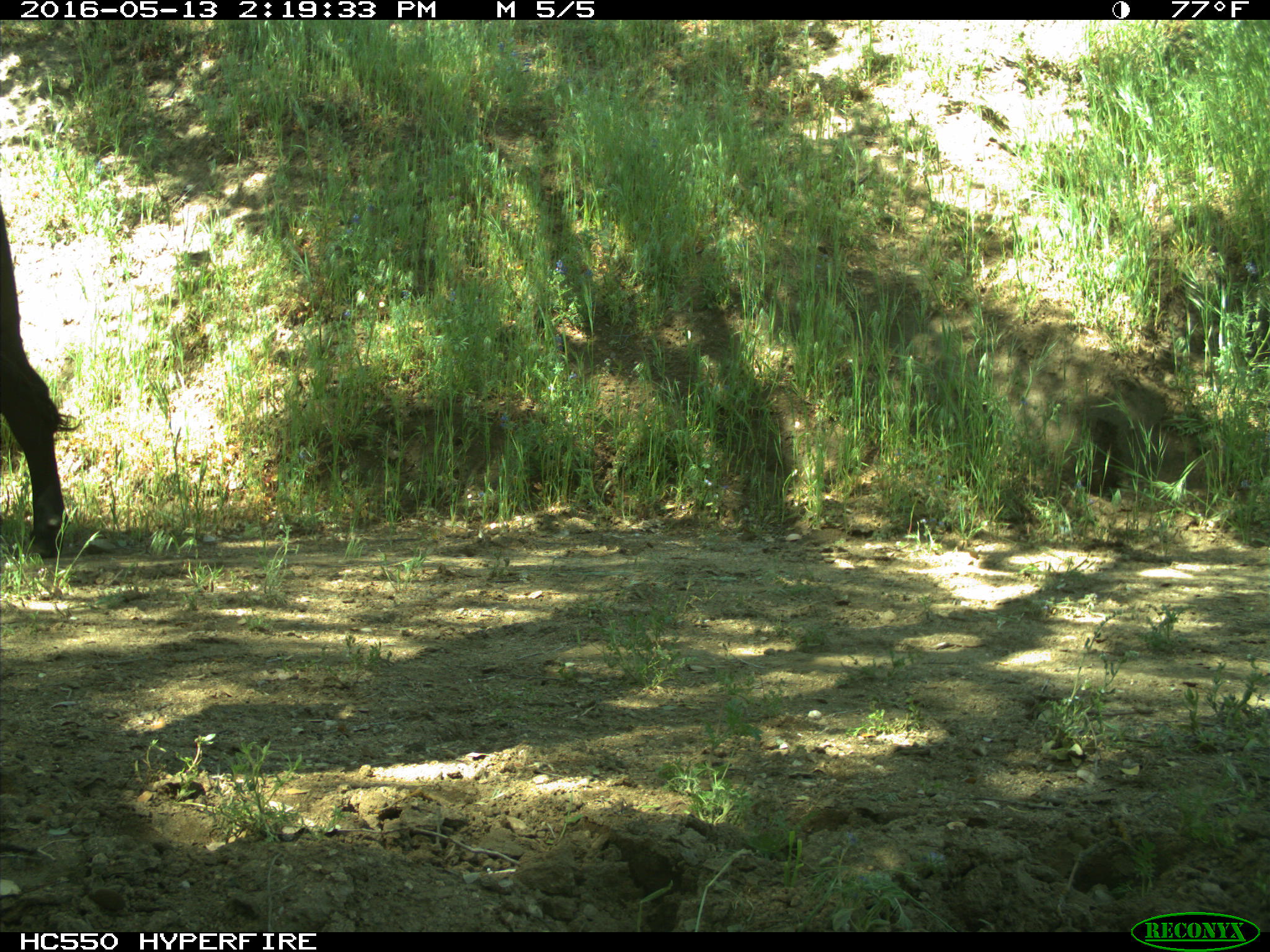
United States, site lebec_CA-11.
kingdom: Animalia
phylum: Chordata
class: Mammalia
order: Artiodactyla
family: Bovidae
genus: Bos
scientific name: Bos taurus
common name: domestic cow